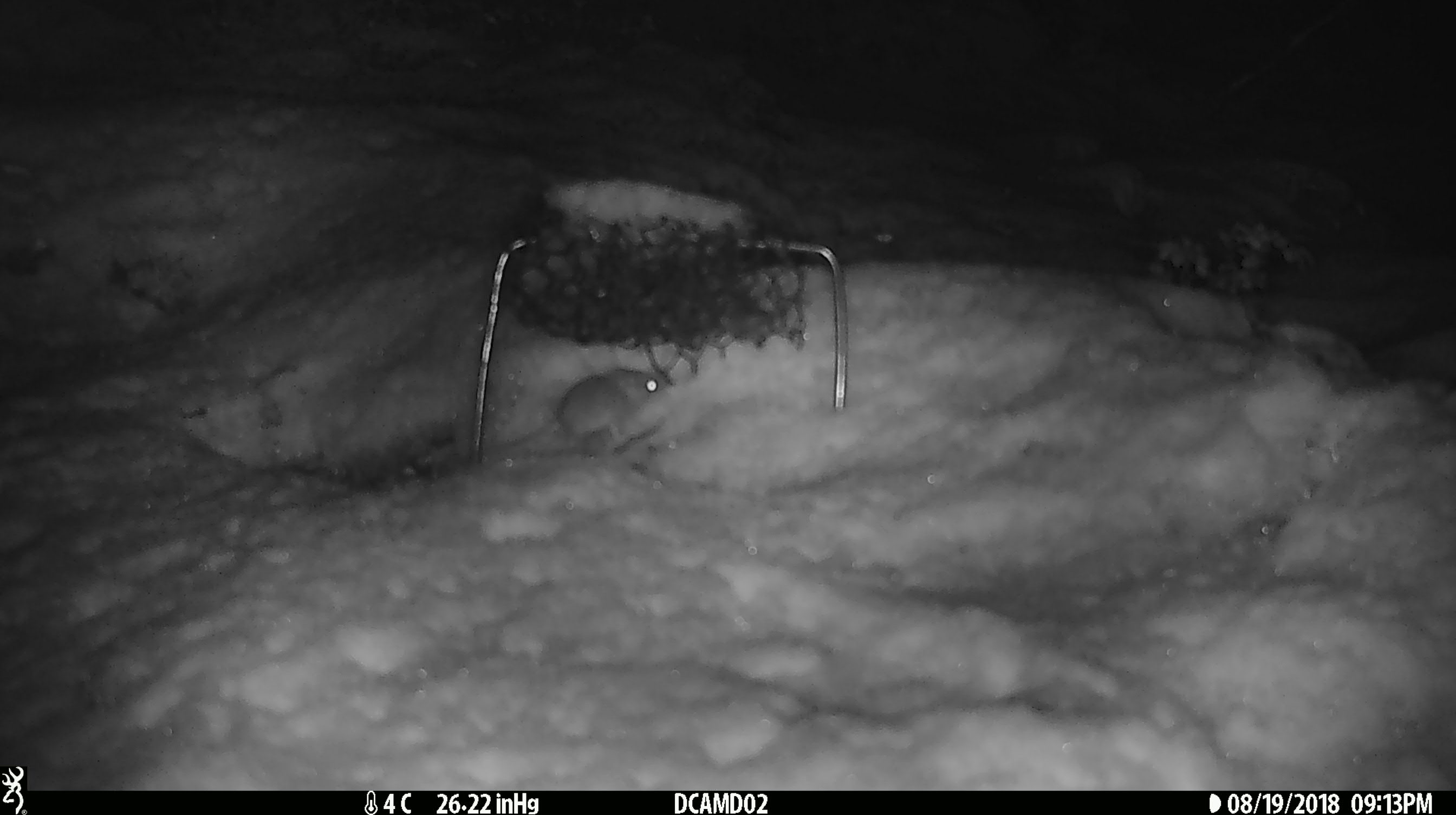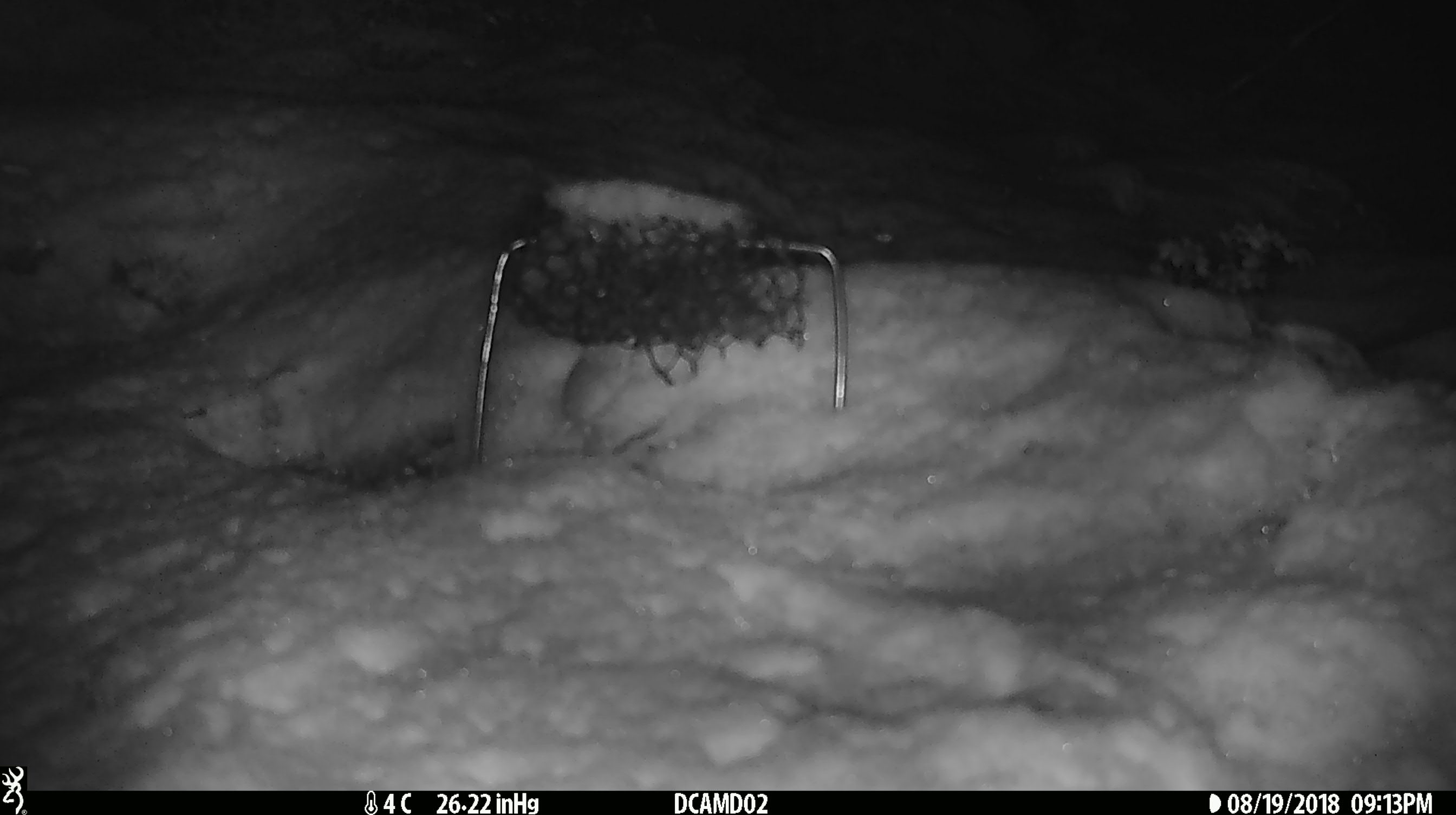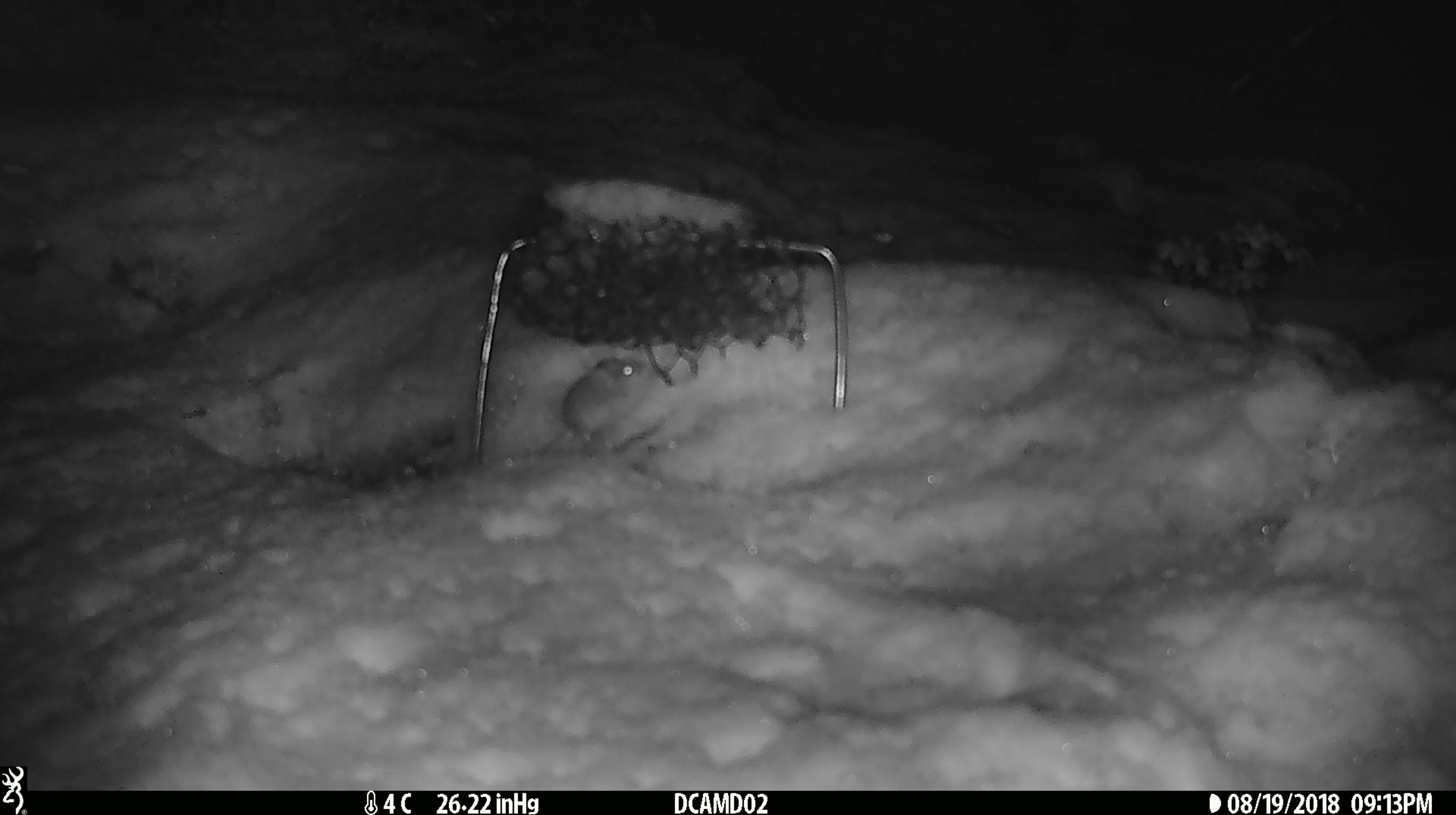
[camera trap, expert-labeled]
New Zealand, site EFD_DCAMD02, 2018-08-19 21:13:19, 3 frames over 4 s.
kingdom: Animalia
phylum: Chordata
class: Mammalia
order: Rodentia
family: Muridae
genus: Mus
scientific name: Mus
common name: mouse